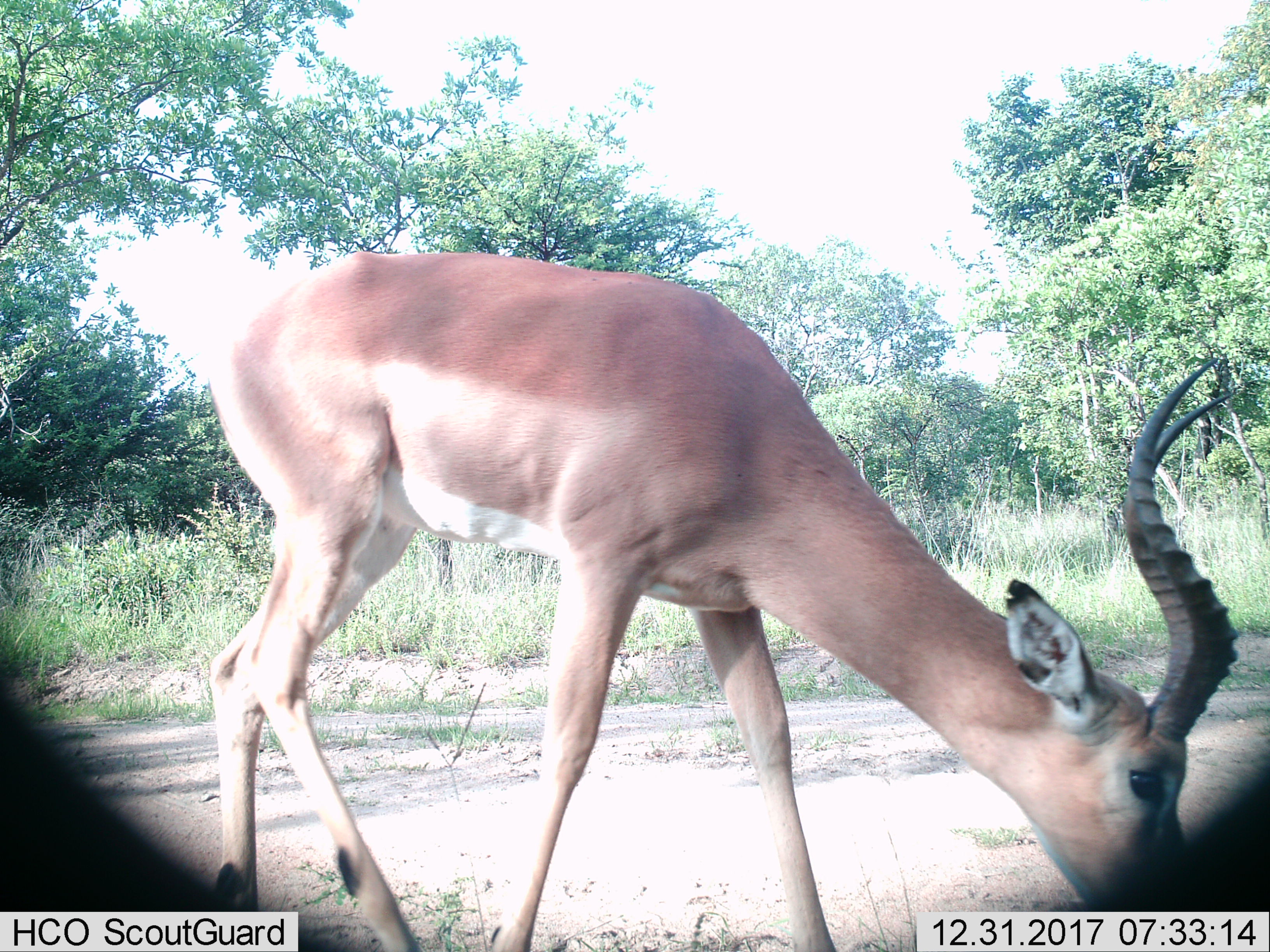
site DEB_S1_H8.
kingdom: Animalia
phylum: Chordata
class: Mammalia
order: Artiodactyla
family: Bovidae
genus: Aepyceros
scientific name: Aepyceros melampus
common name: impala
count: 1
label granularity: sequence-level